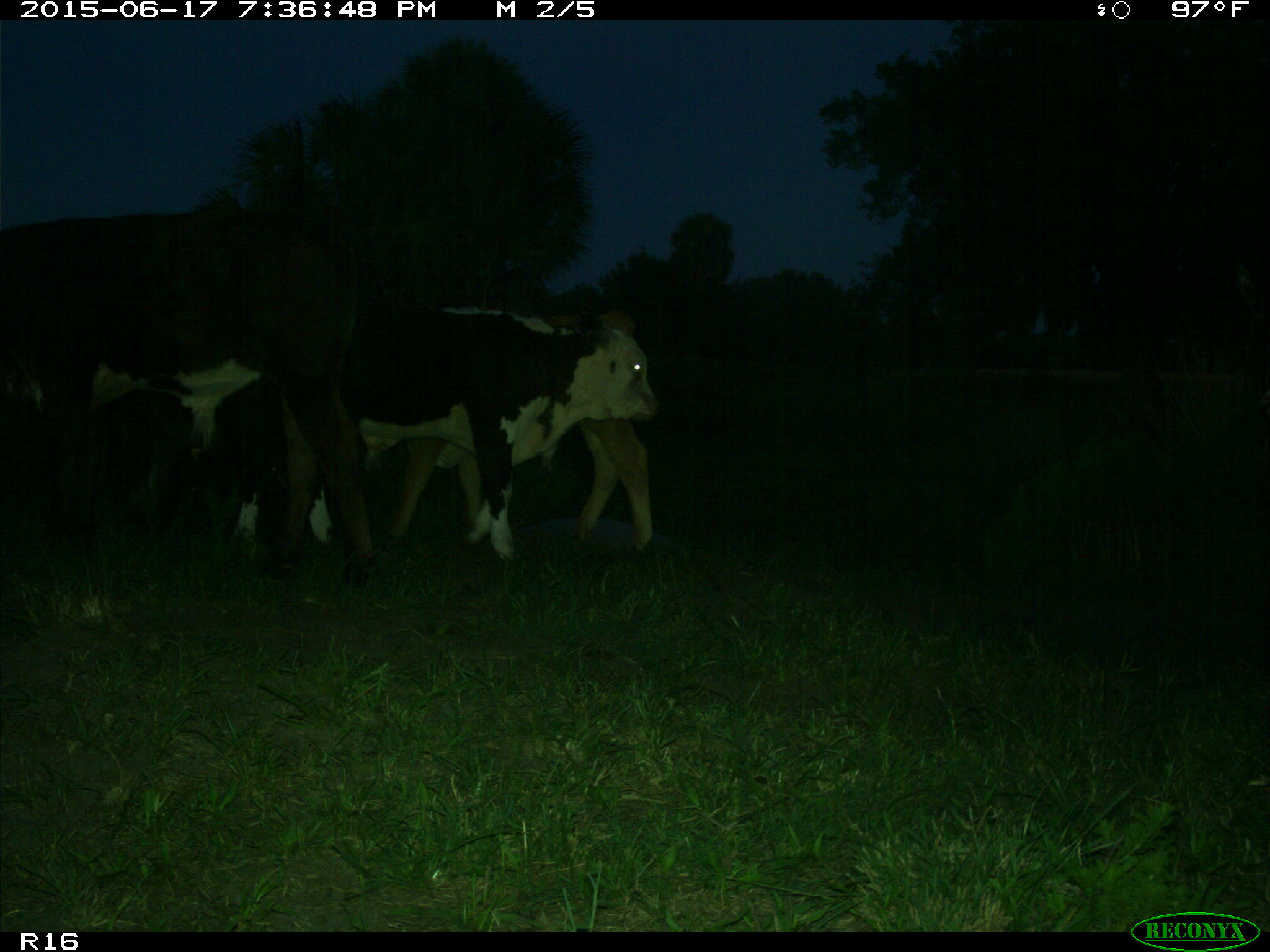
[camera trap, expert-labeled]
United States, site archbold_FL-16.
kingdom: Animalia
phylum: Chordata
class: Mammalia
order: Artiodactyla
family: Bovidae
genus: Bos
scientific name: Bos taurus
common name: domestic cow